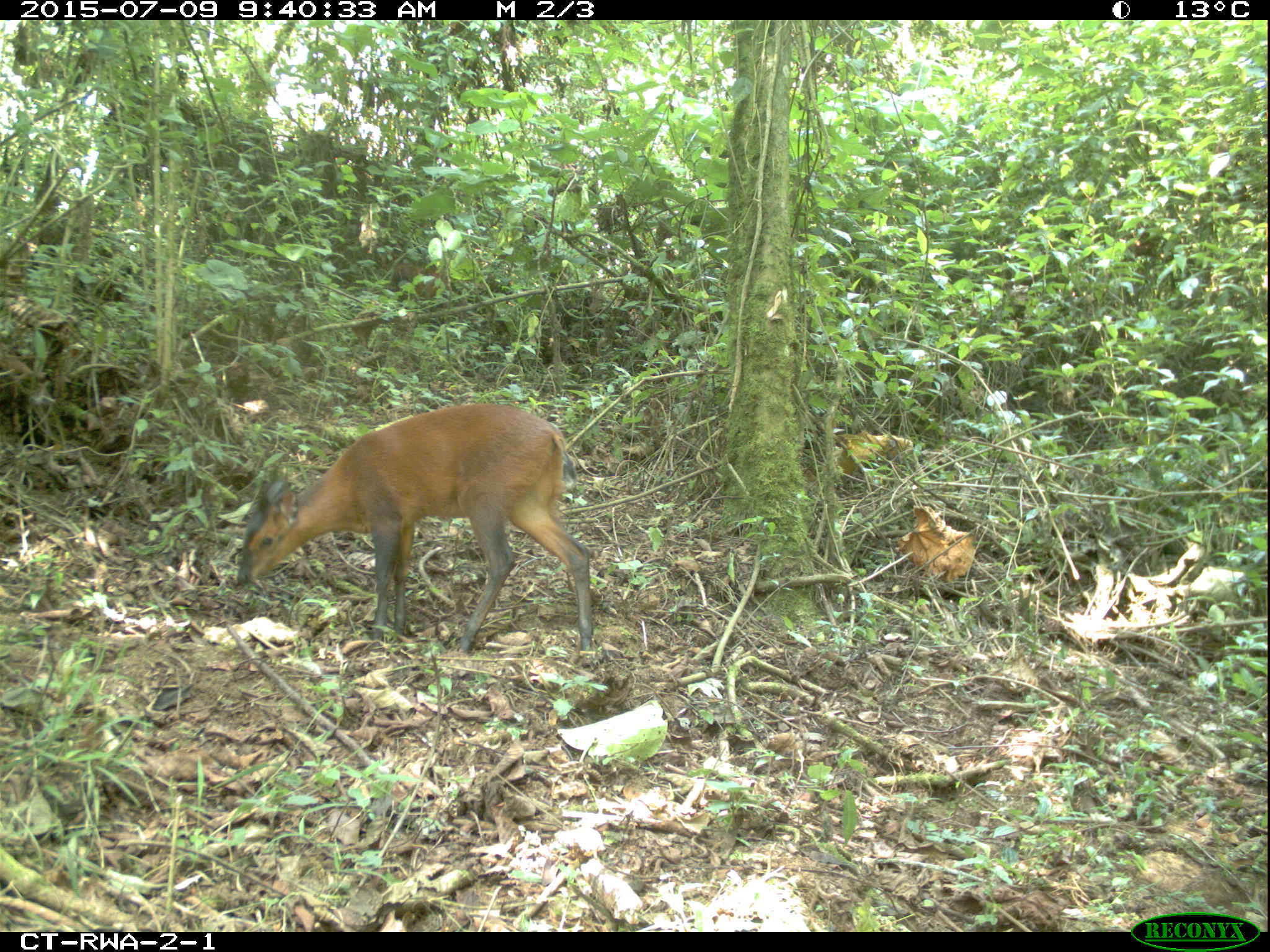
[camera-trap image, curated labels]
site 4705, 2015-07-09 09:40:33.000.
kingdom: Animalia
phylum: Chordata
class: Mammalia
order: Artiodactyla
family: Bovidae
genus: Cephalophus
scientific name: Cephalophus nigrifrons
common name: black-fronted duiker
Cephalophus nigrifrons (black-fronted duiker), count 2.